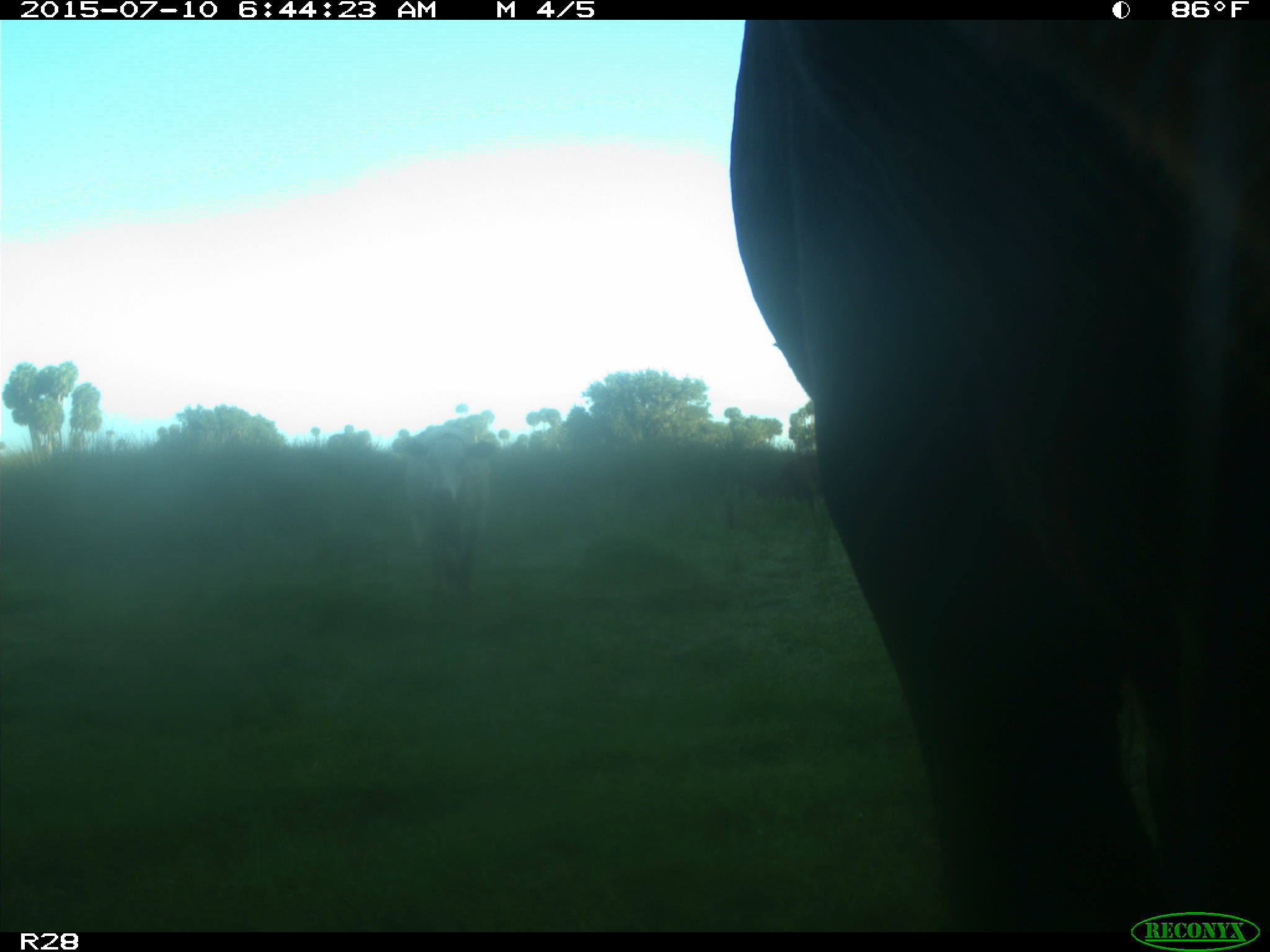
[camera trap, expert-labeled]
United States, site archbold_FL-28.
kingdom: Animalia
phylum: Chordata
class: Mammalia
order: Artiodactyla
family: Bovidae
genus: Bos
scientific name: Bos taurus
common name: domestic cow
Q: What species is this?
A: Bos taurus (domestic cow).